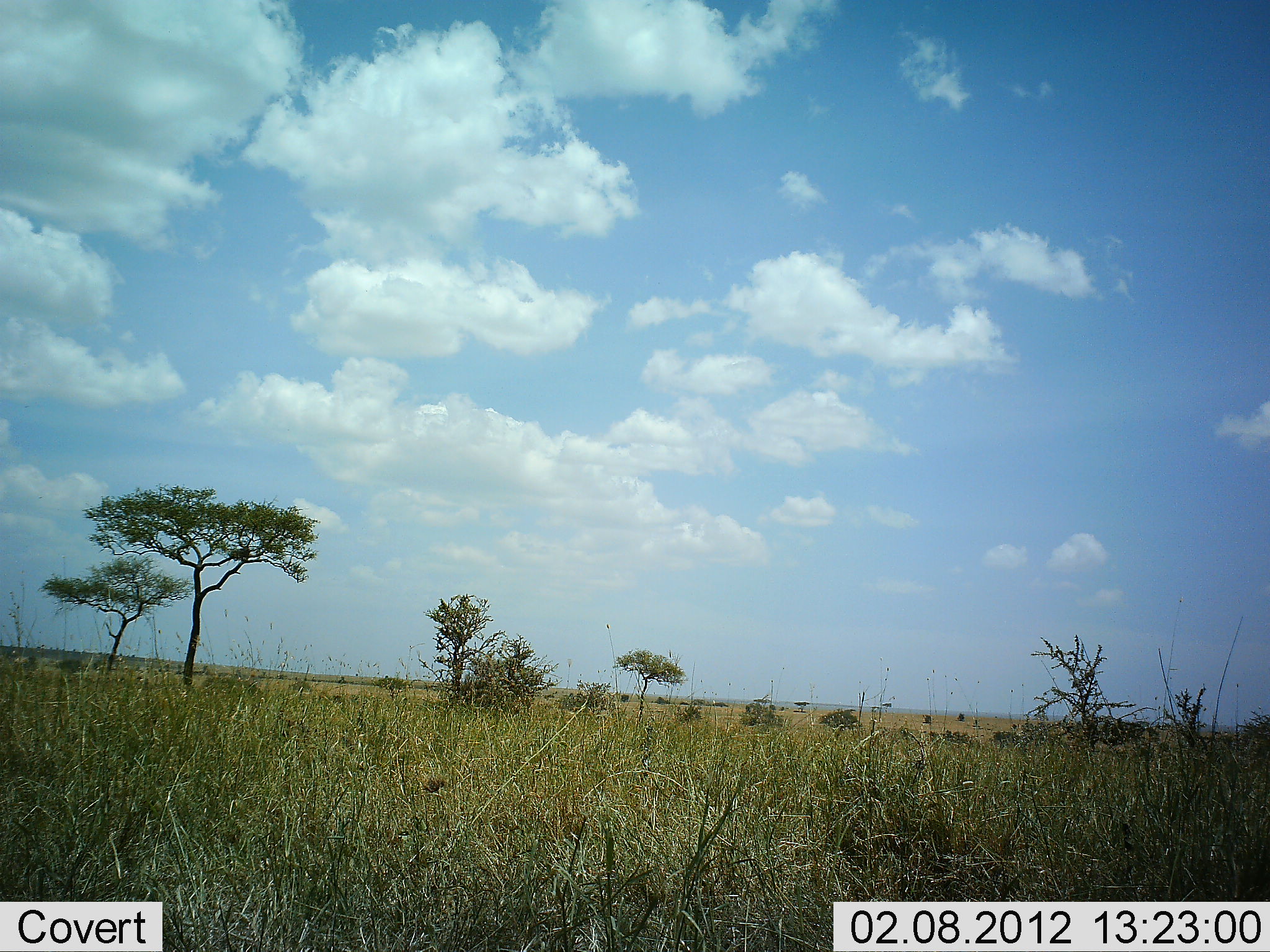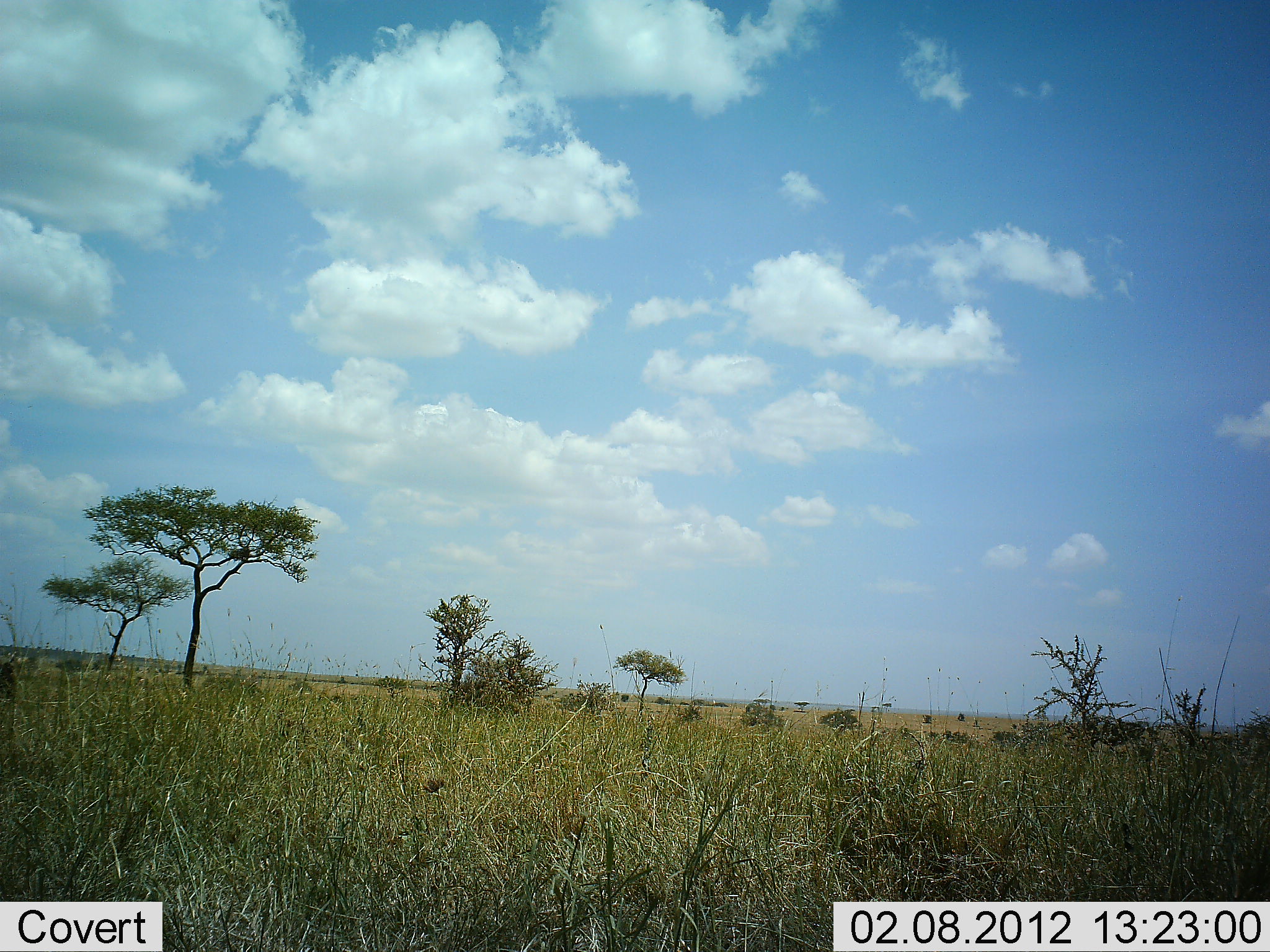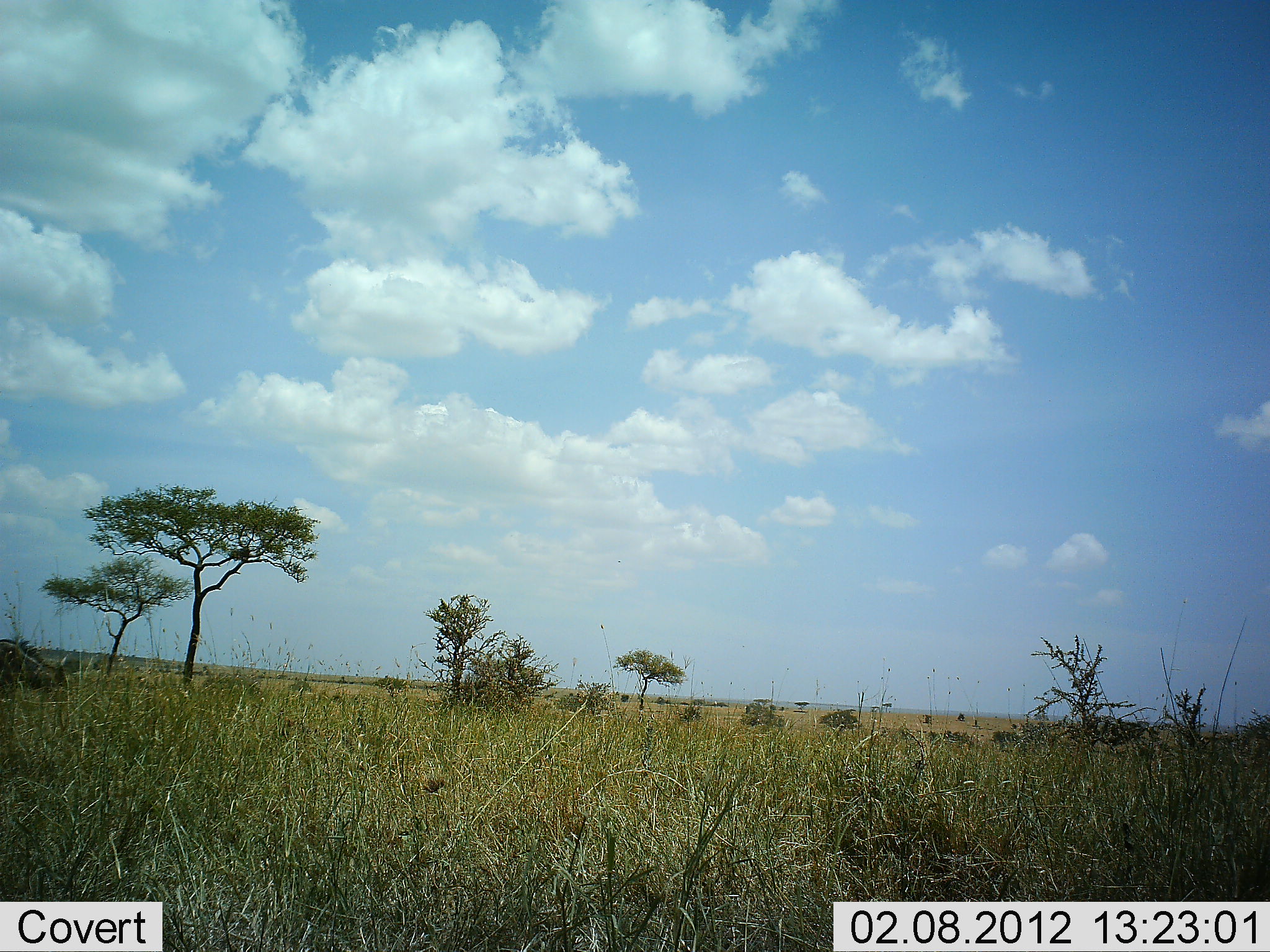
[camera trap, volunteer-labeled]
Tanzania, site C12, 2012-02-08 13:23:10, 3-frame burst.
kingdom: Animalia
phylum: Chordata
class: Mammalia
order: Artiodactyla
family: Bovidae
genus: Connochaetes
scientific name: Connochaetes taurinus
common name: blue wildebeest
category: wildebeest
Wildebeest (blue wildebeest) (Connochaetes taurinus), count 1. Behavior (volunteer vote fractions): standing 0%, resting 0%, moving 89%, interacting 0%. Young present (vote fraction): 0%. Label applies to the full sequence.